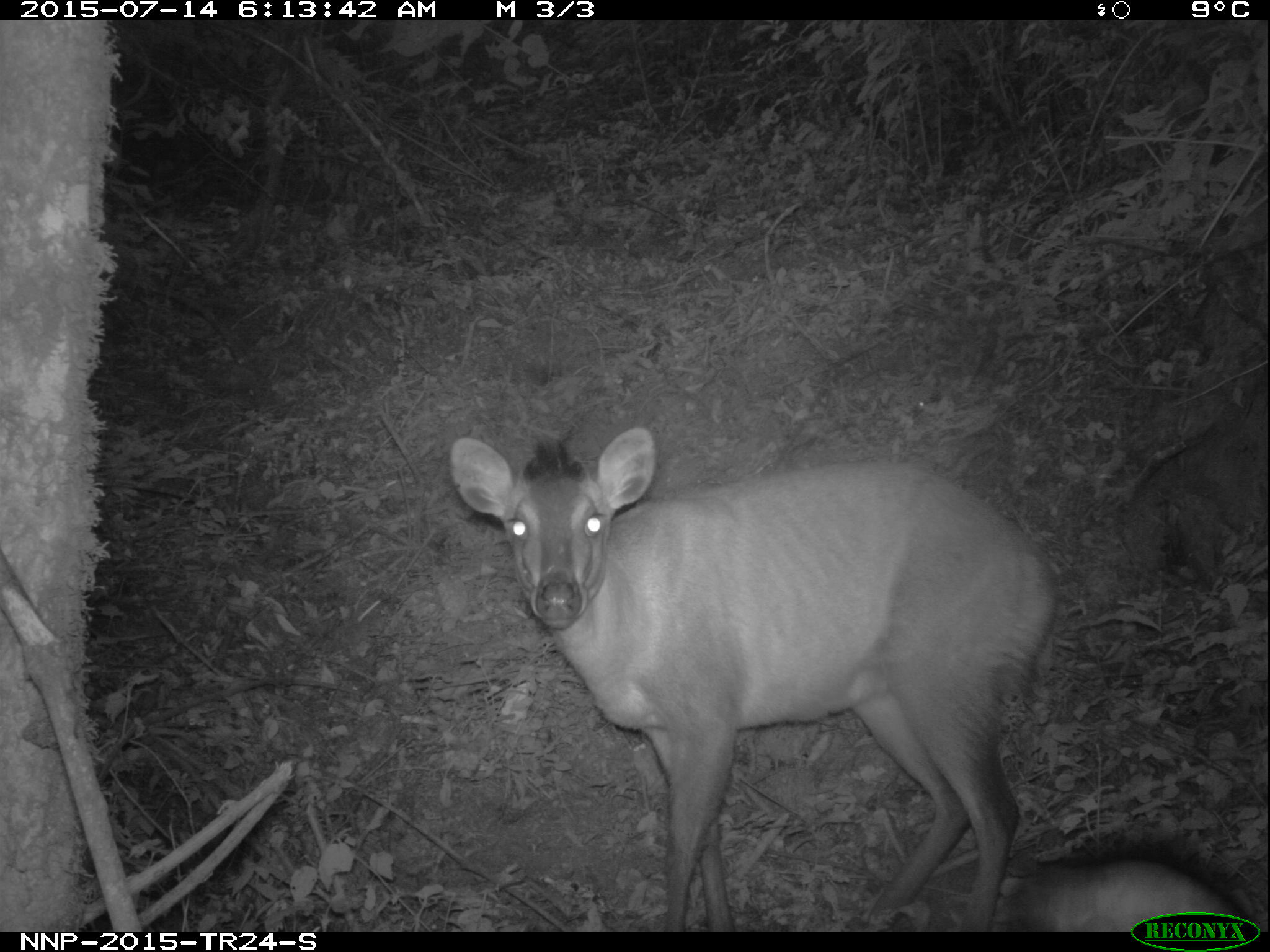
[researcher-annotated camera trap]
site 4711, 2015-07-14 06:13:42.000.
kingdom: Animalia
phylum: Chordata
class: Mammalia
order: Artiodactyla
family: Bovidae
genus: Cephalophus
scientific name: Cephalophus nigrifrons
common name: black-fronted duiker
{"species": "Cephalophus nigrifrons (black-fronted duiker)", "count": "1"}